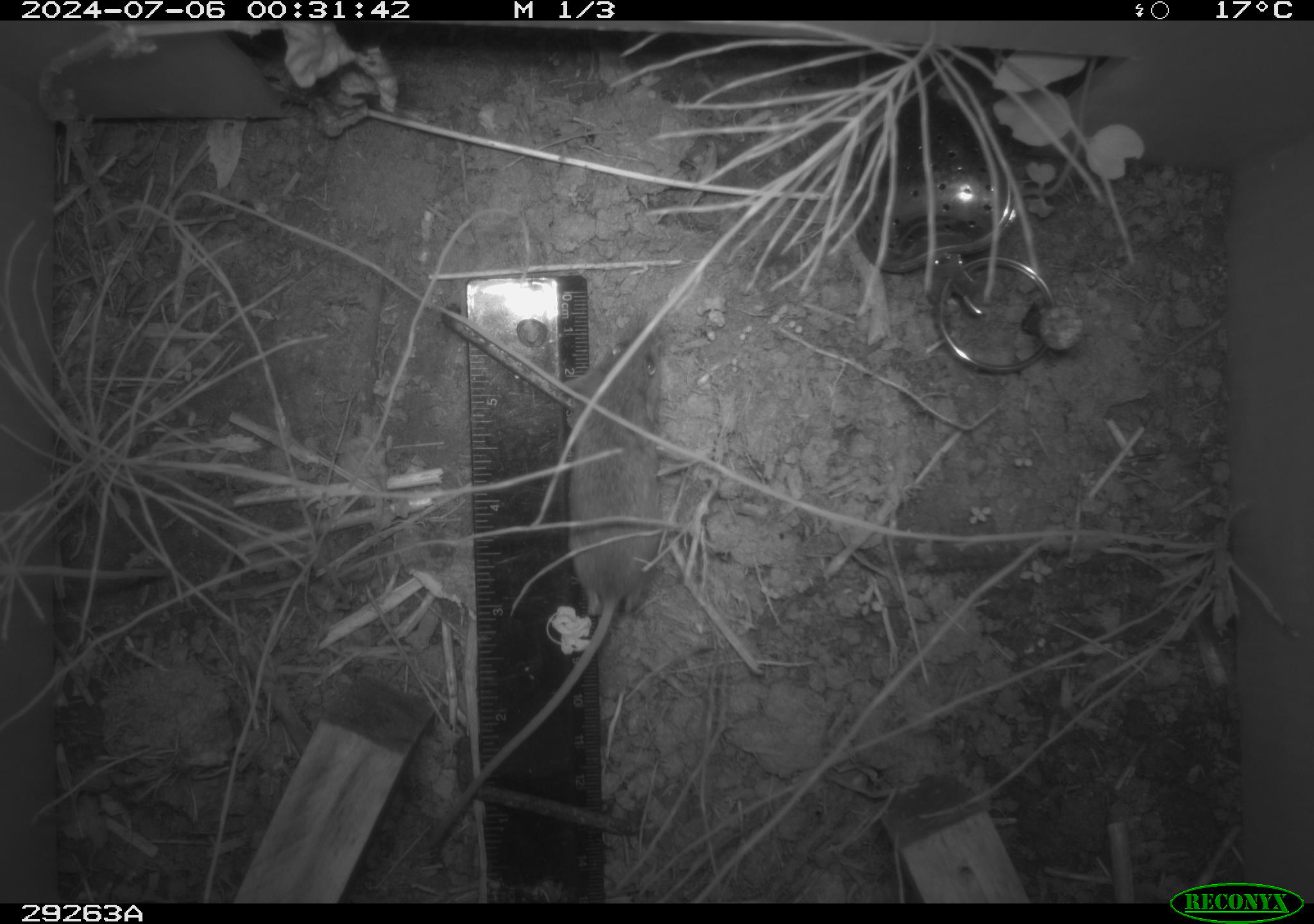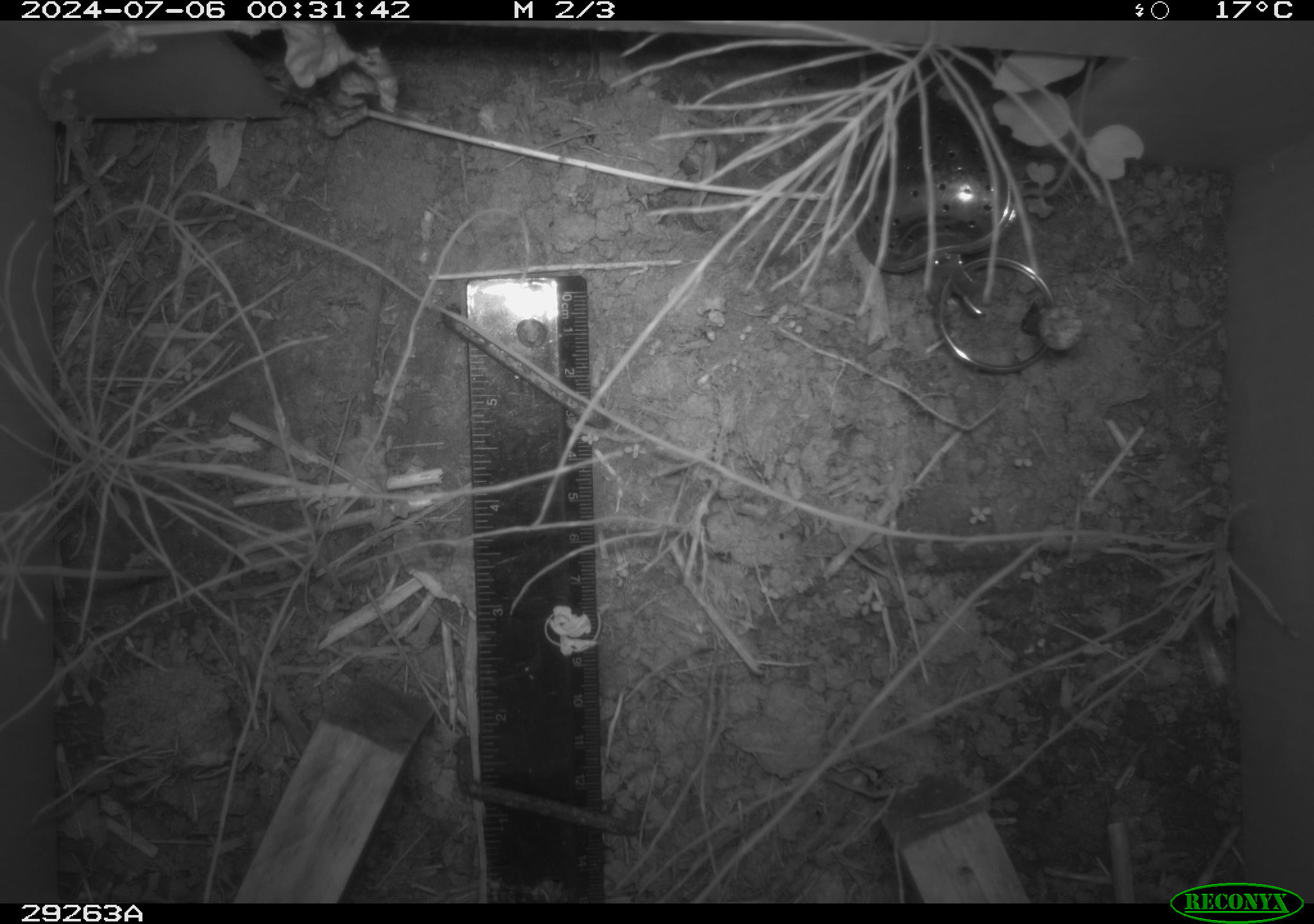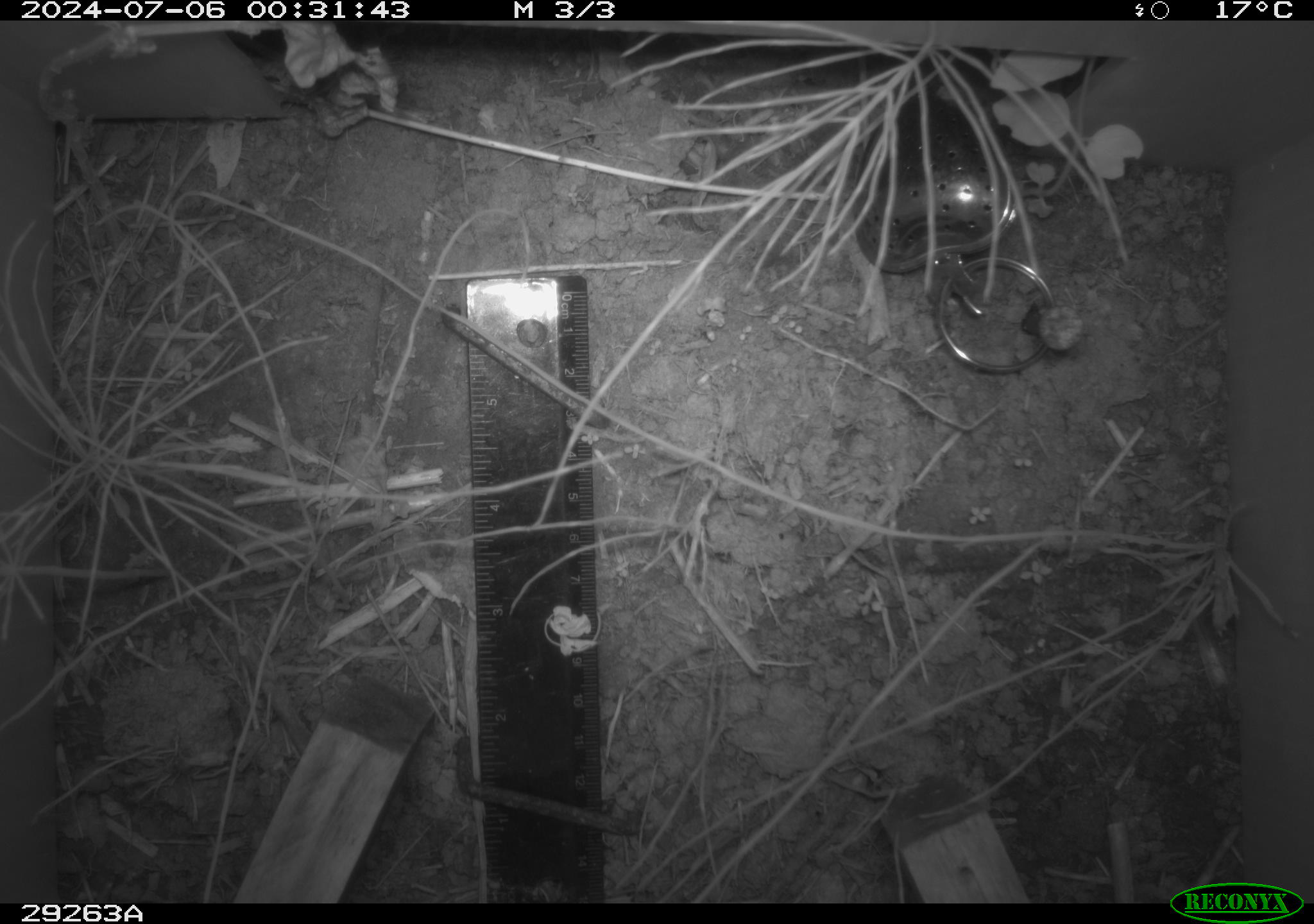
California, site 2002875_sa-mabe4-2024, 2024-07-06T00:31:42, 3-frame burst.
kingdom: Animalia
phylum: Chordata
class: Mammalia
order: Rodentia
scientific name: Rodentia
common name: rodent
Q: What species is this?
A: Rodent (Rodentia).